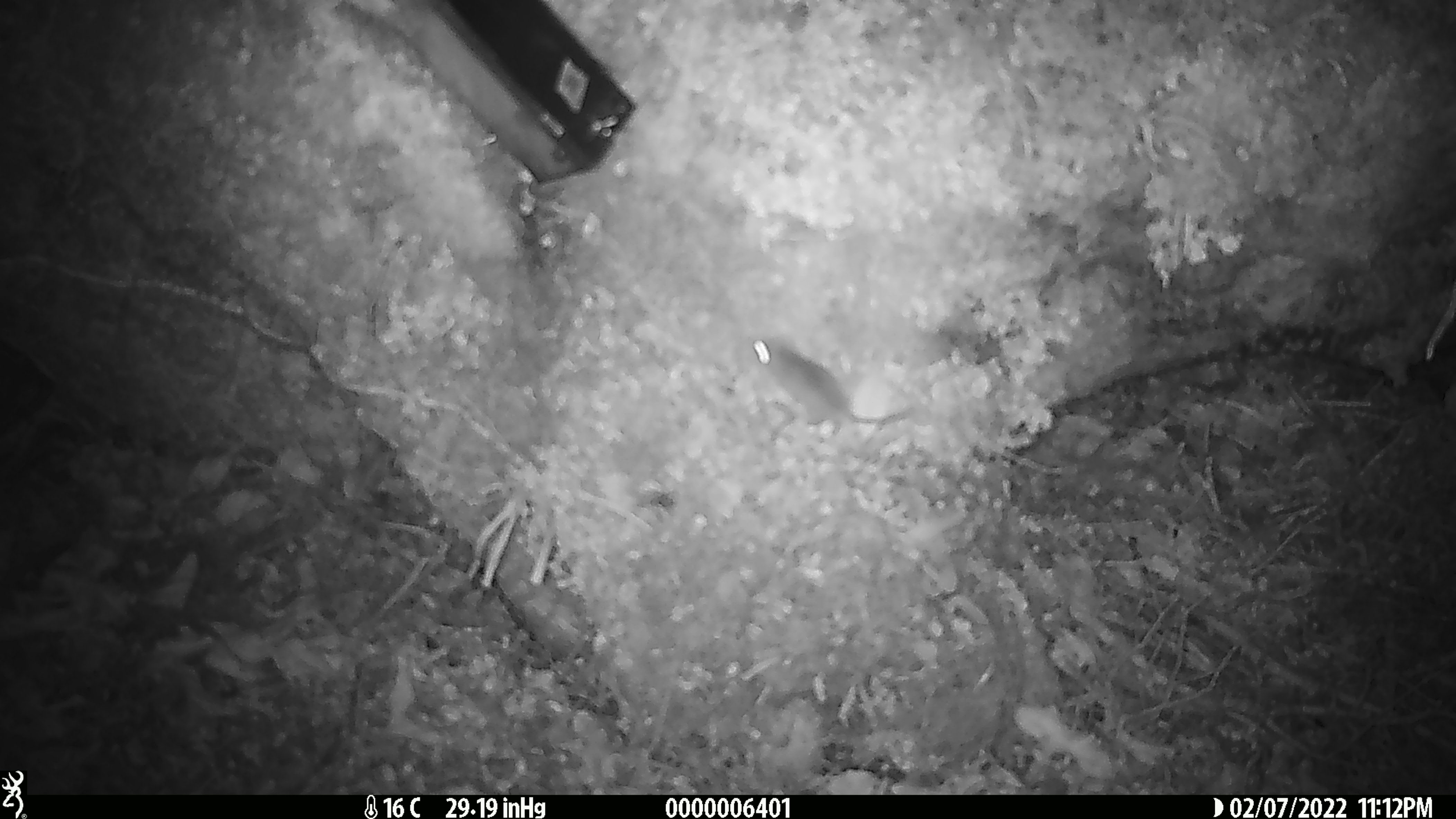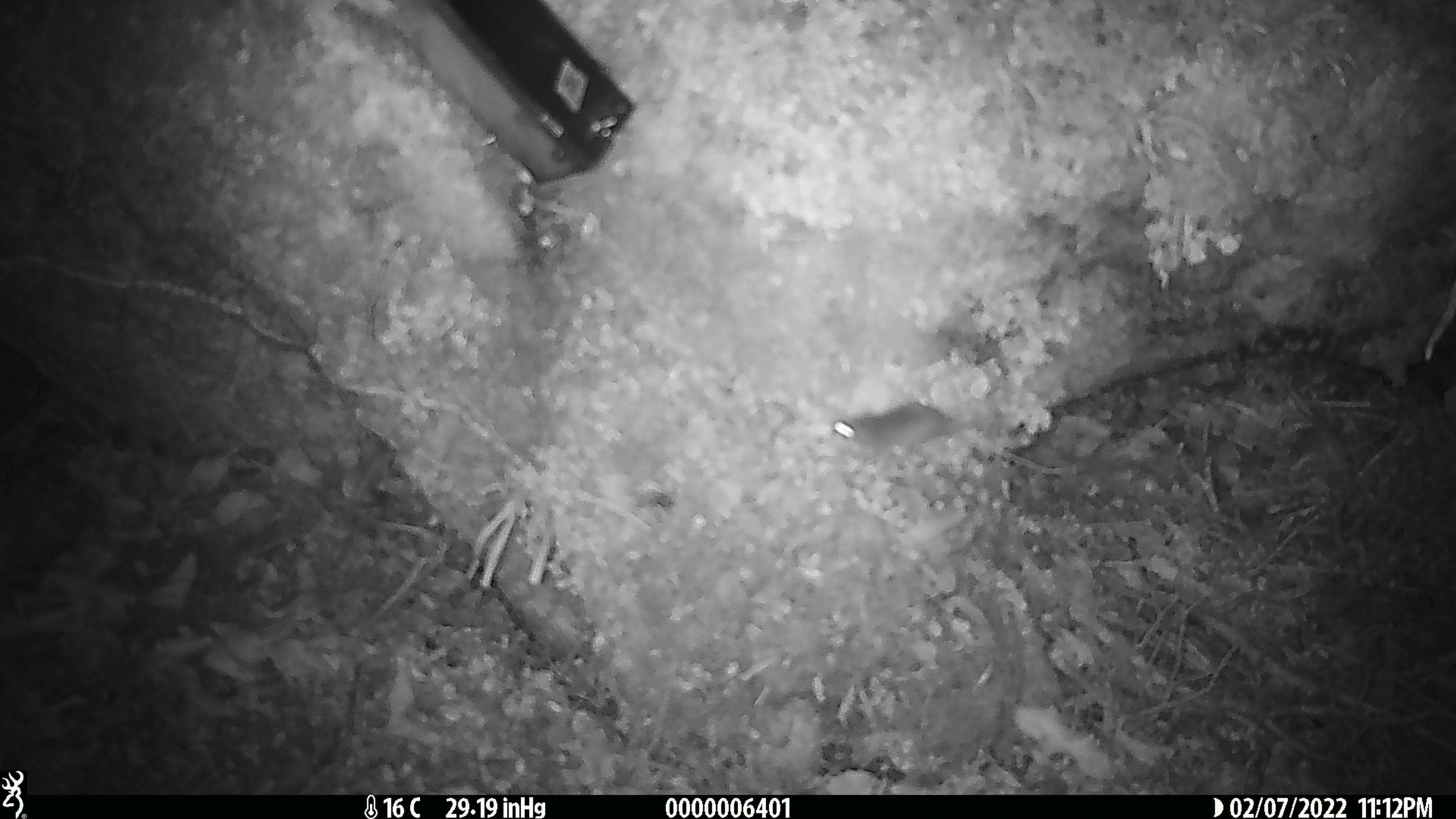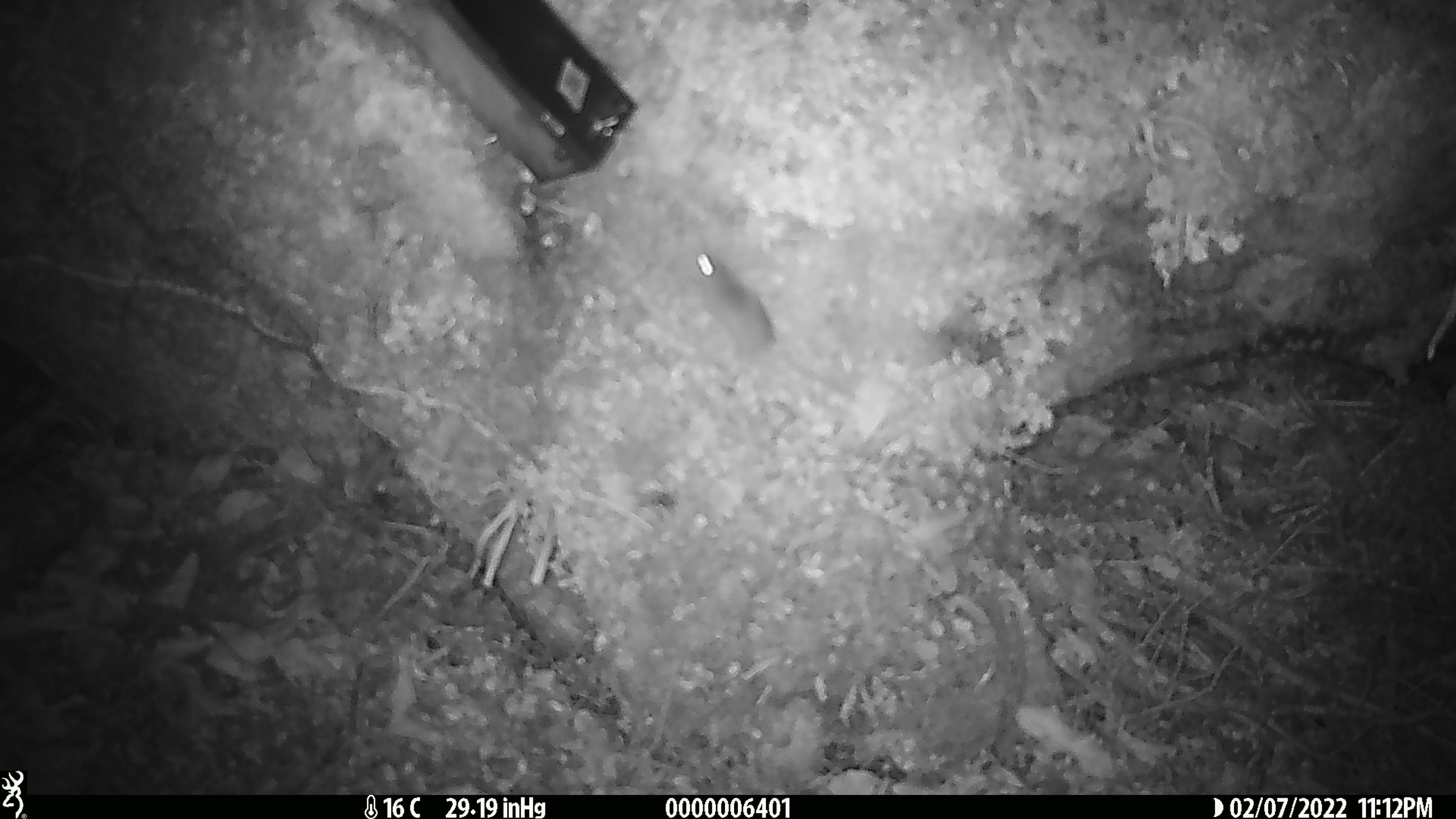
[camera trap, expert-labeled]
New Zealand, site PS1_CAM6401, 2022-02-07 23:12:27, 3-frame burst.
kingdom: Animalia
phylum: Chordata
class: Mammalia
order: Rodentia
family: Muridae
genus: Mus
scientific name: Mus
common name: mouse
Mouse (Mus).